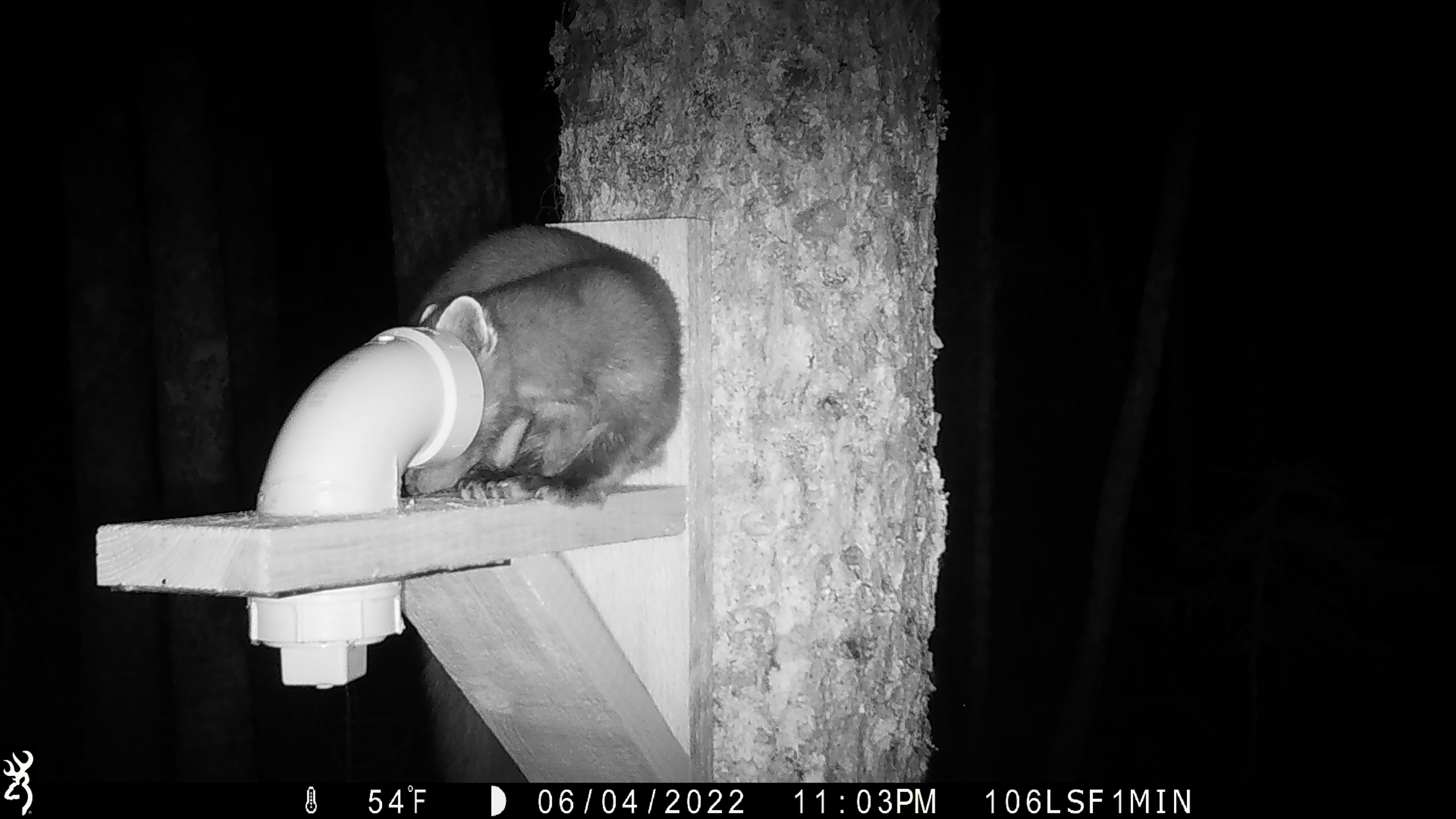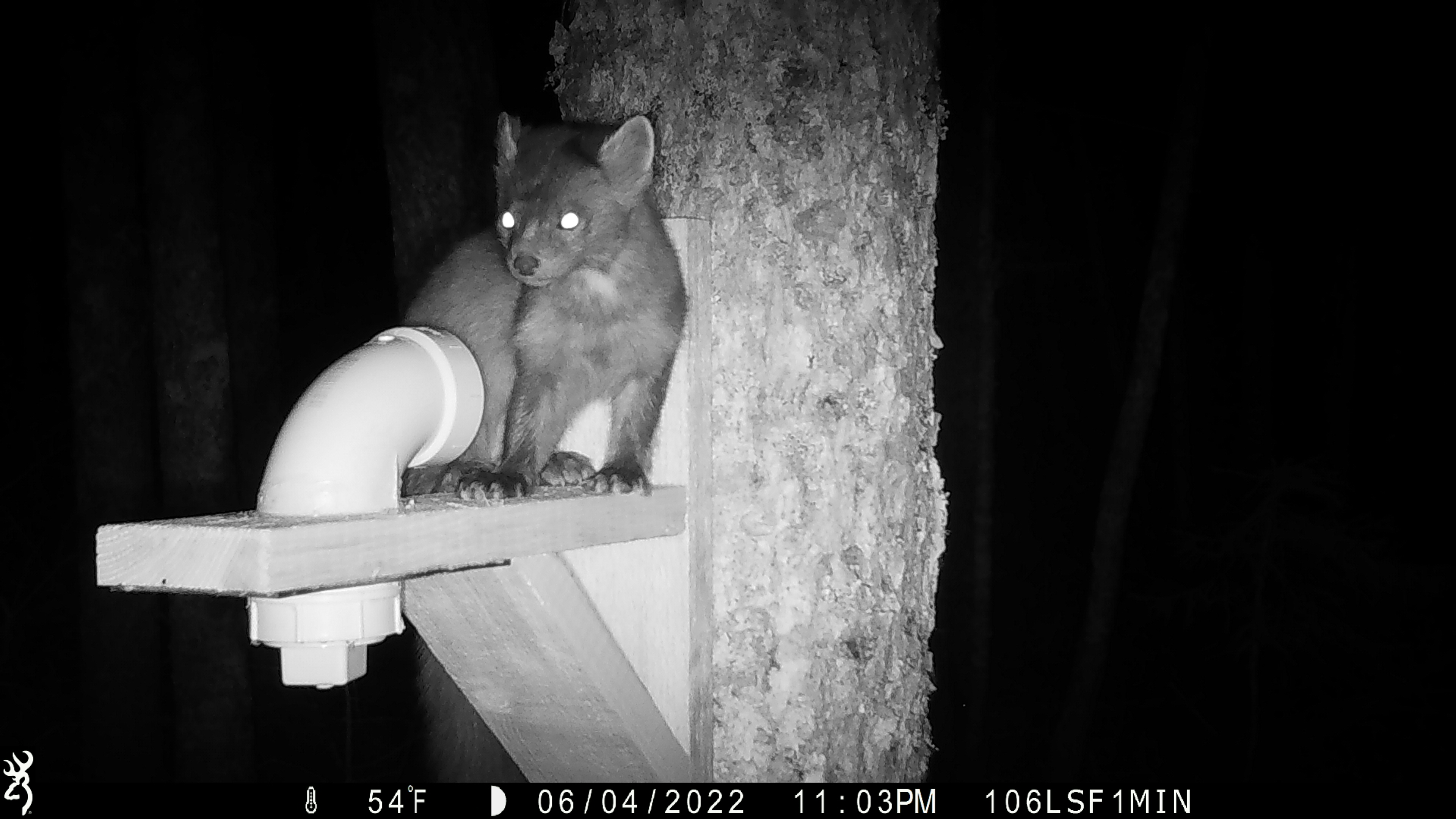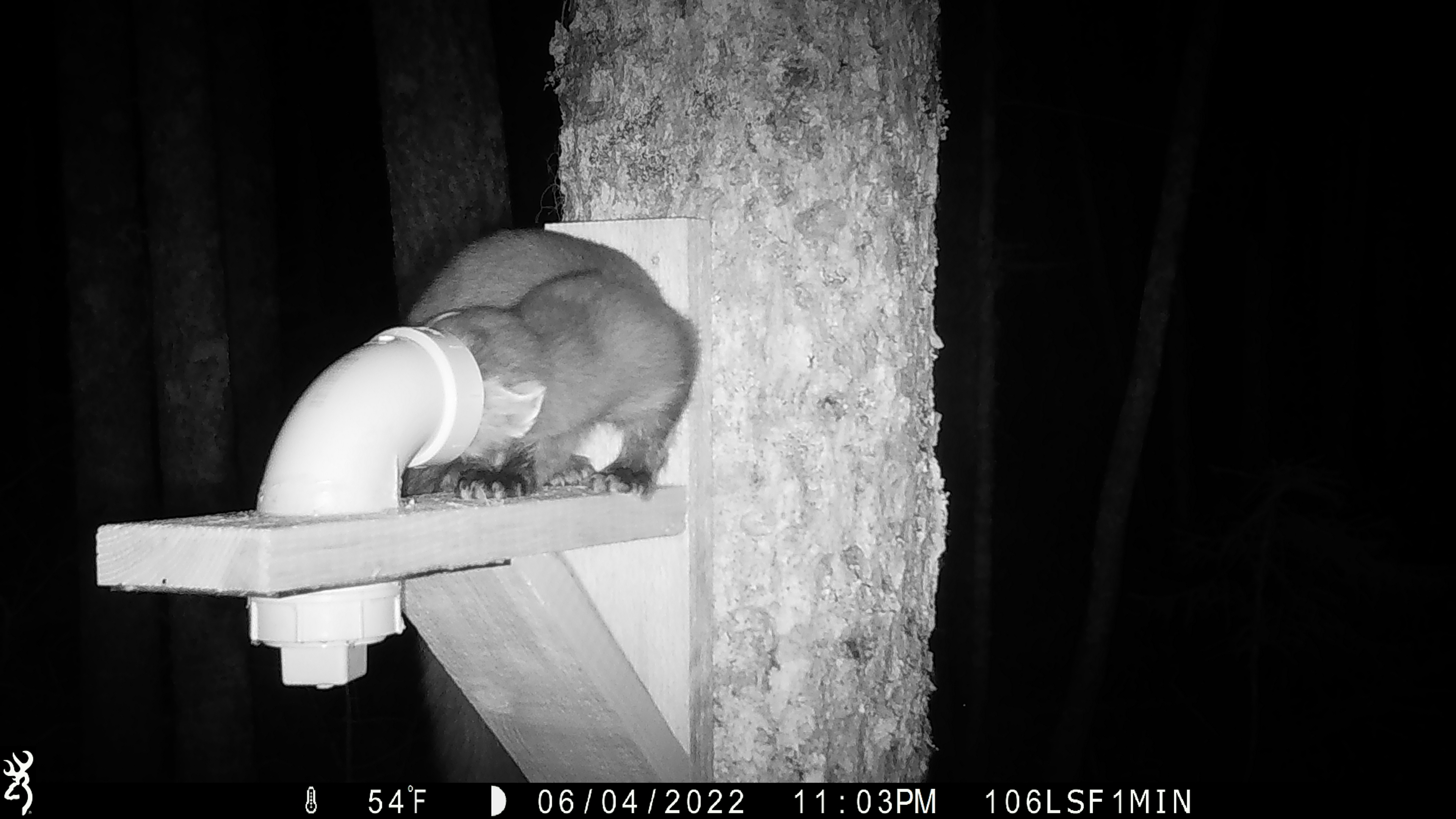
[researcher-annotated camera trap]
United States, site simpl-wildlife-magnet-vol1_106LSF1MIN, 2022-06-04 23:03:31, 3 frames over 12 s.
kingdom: Animalia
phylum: Chordata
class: Mammalia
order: Carnivora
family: Mustelidae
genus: Martes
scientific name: Martes americana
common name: american marten